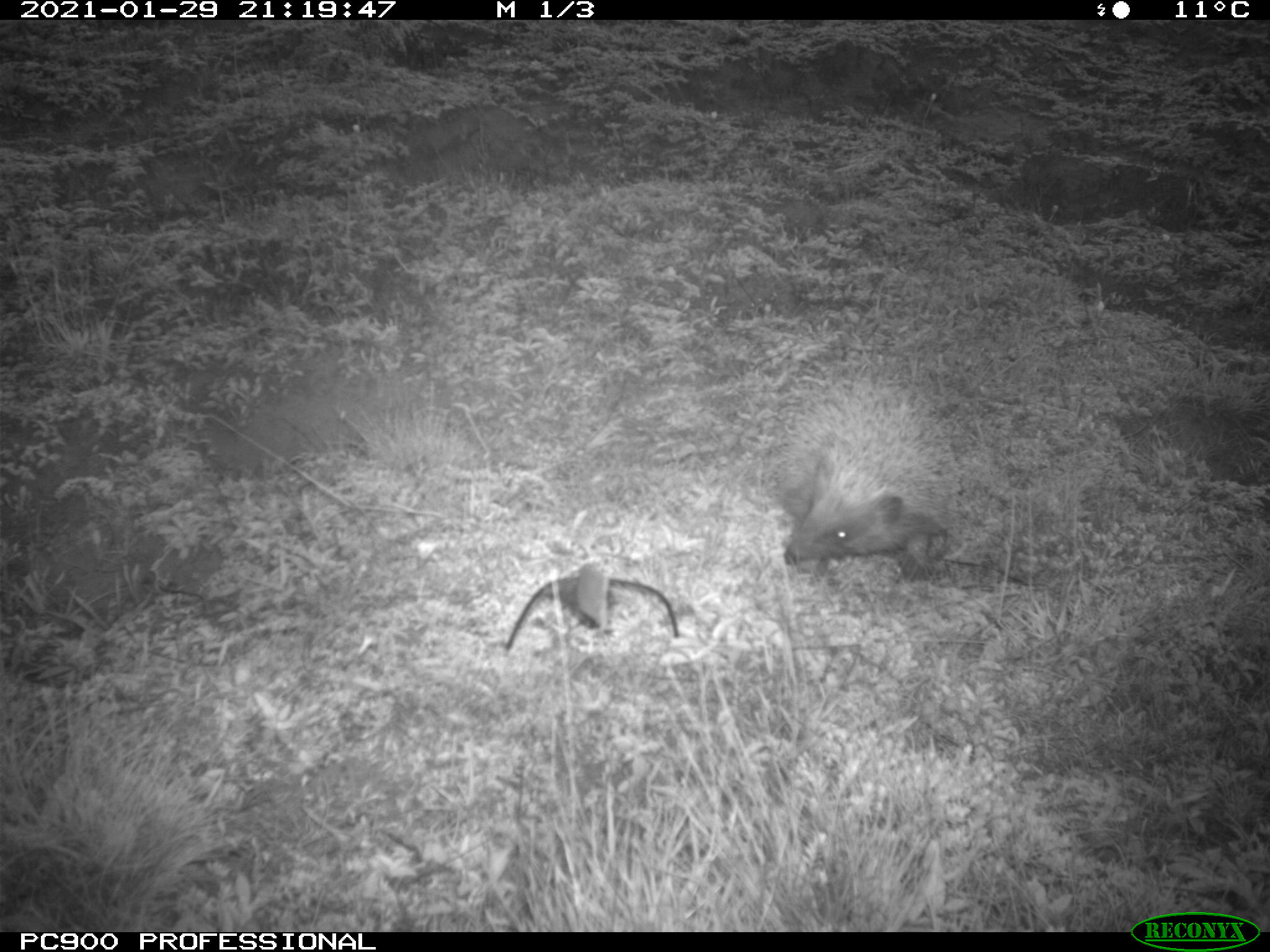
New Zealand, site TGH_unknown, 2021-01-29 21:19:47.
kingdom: Animalia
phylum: Chordata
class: Mammalia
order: Eulipotyphla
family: Erinaceidae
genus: Erinaceus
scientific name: Erinaceus europaeus europaeus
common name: european hedgehog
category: hedgehog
Hedgehog (european hedgehog) (Erinaceus europaeus europaeus).